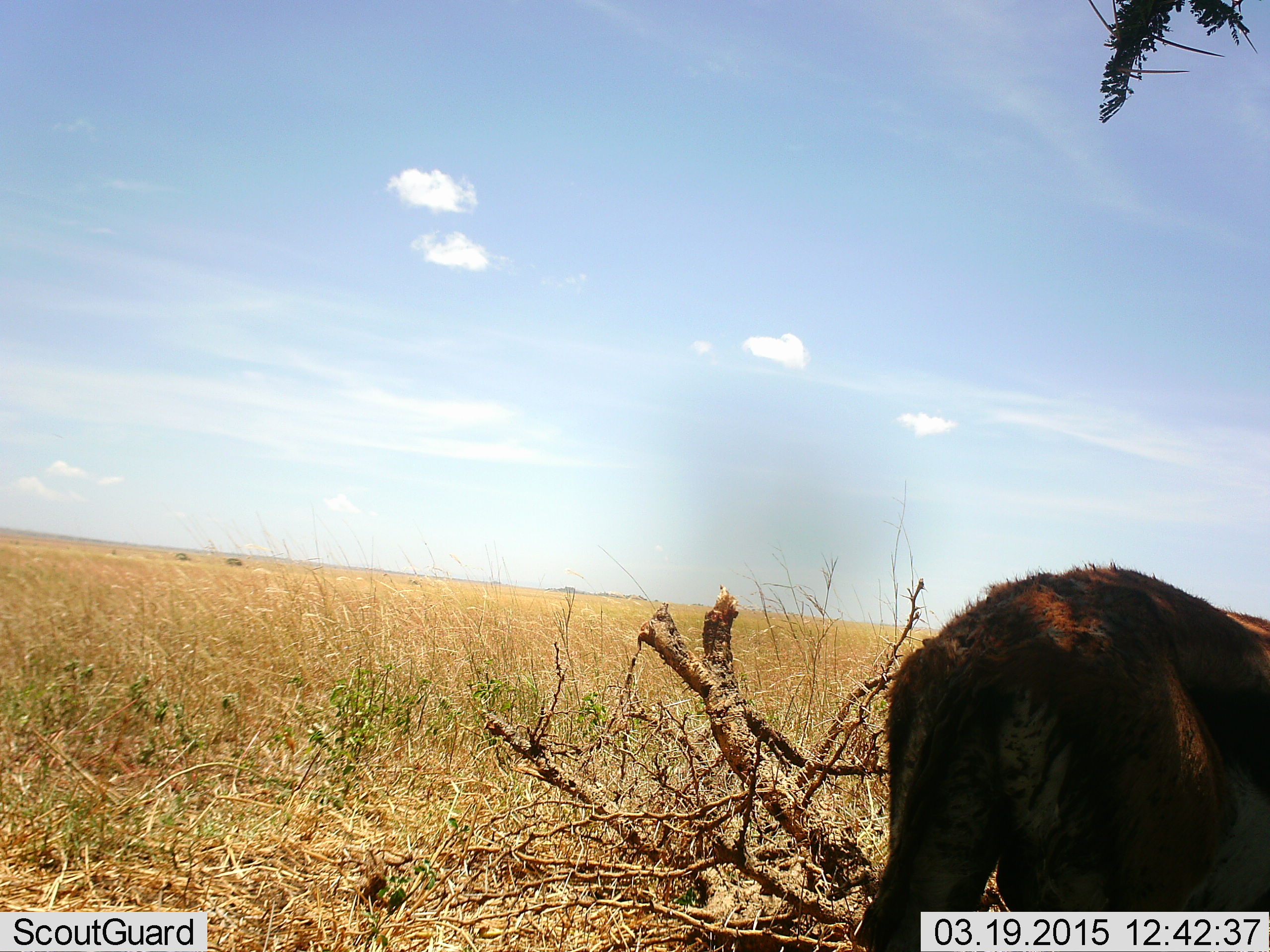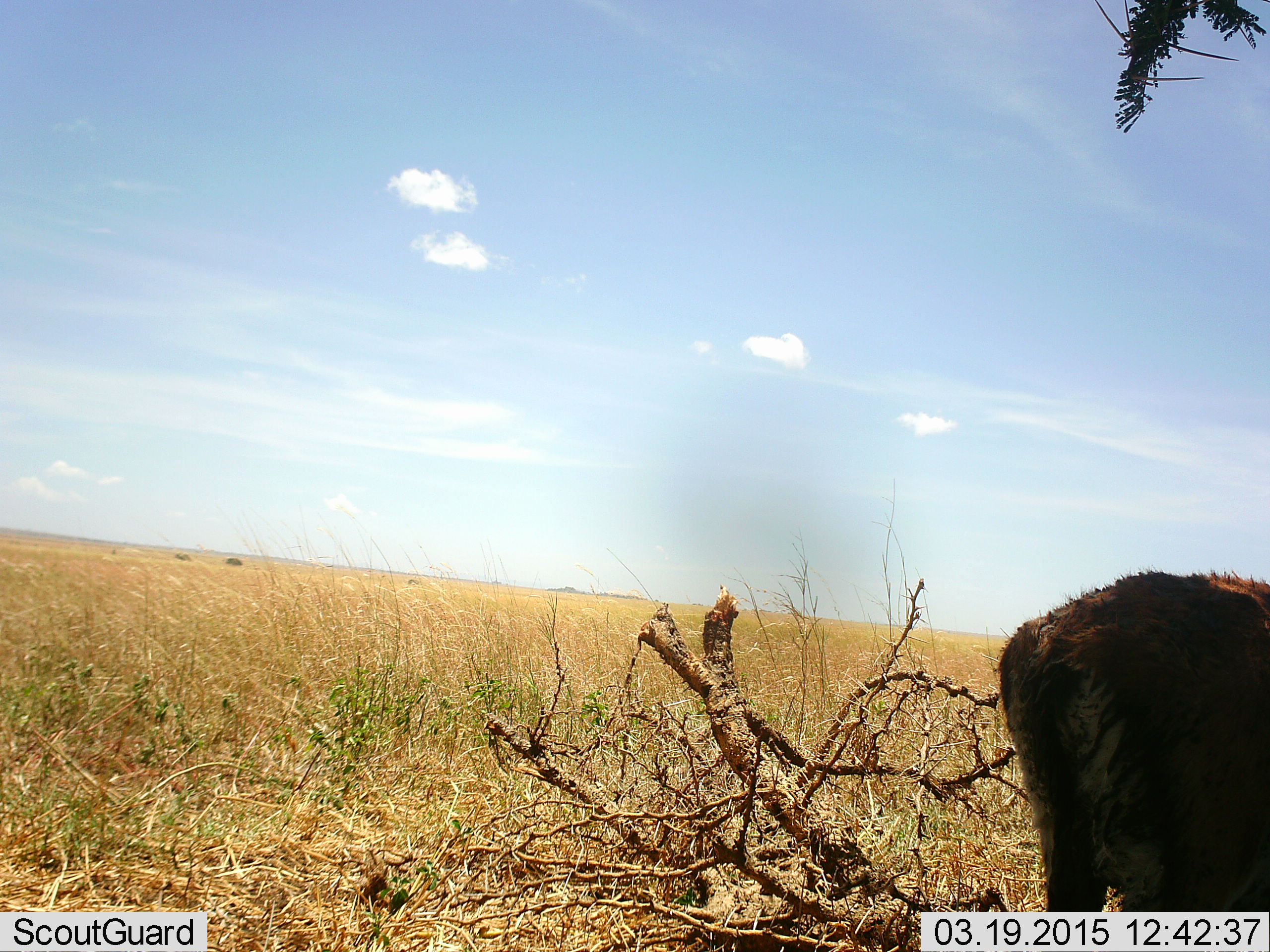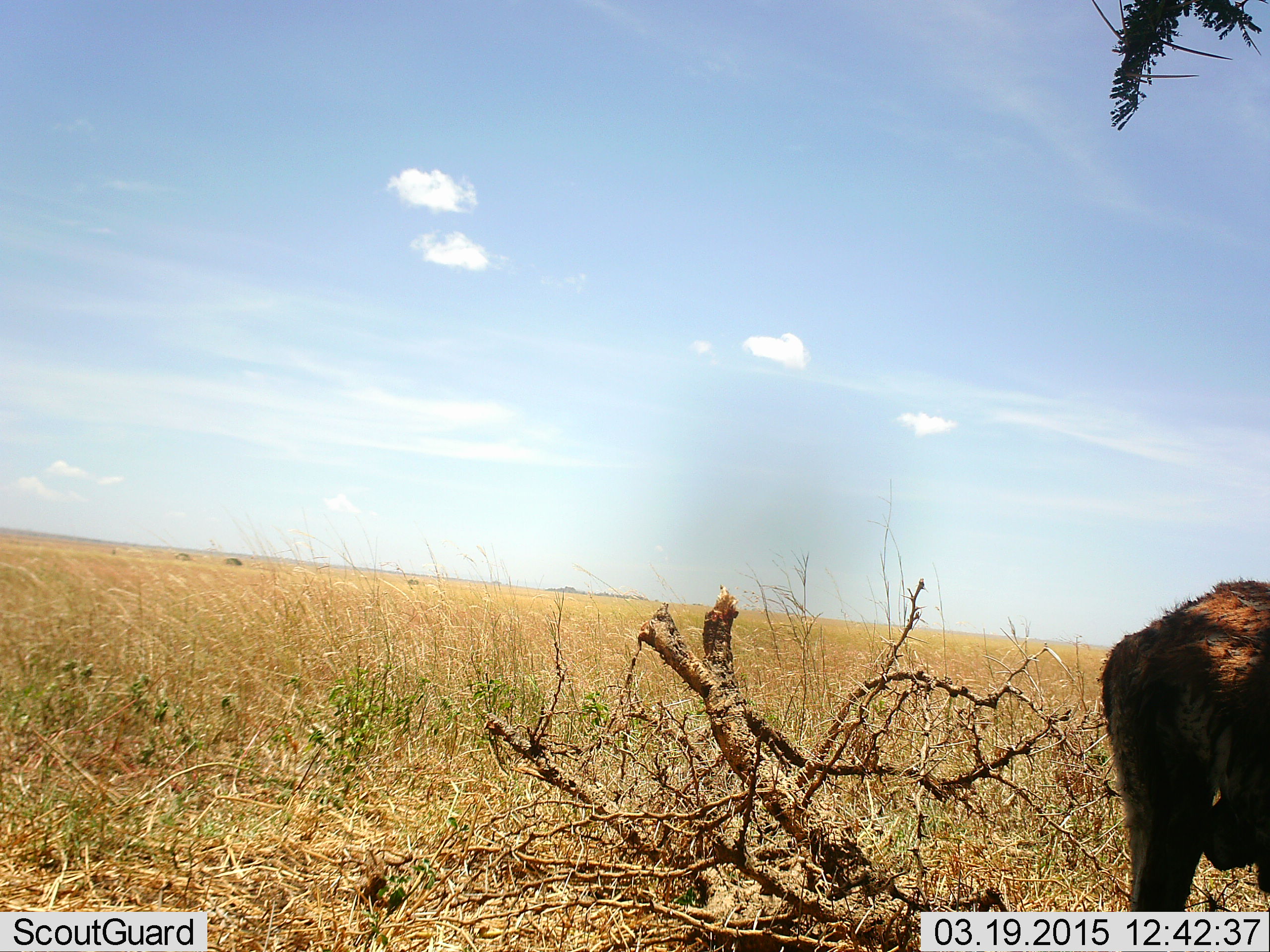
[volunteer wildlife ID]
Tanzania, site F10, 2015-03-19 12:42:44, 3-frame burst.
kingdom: Animalia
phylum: Chordata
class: Mammalia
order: Artiodactyla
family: Bovidae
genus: Eudorcas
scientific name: Eudorcas thomsonii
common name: thomson's gazelle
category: gazellethomsons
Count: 1.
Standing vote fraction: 40%.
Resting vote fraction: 0%.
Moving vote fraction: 60%.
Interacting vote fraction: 0%.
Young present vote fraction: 0%.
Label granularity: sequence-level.